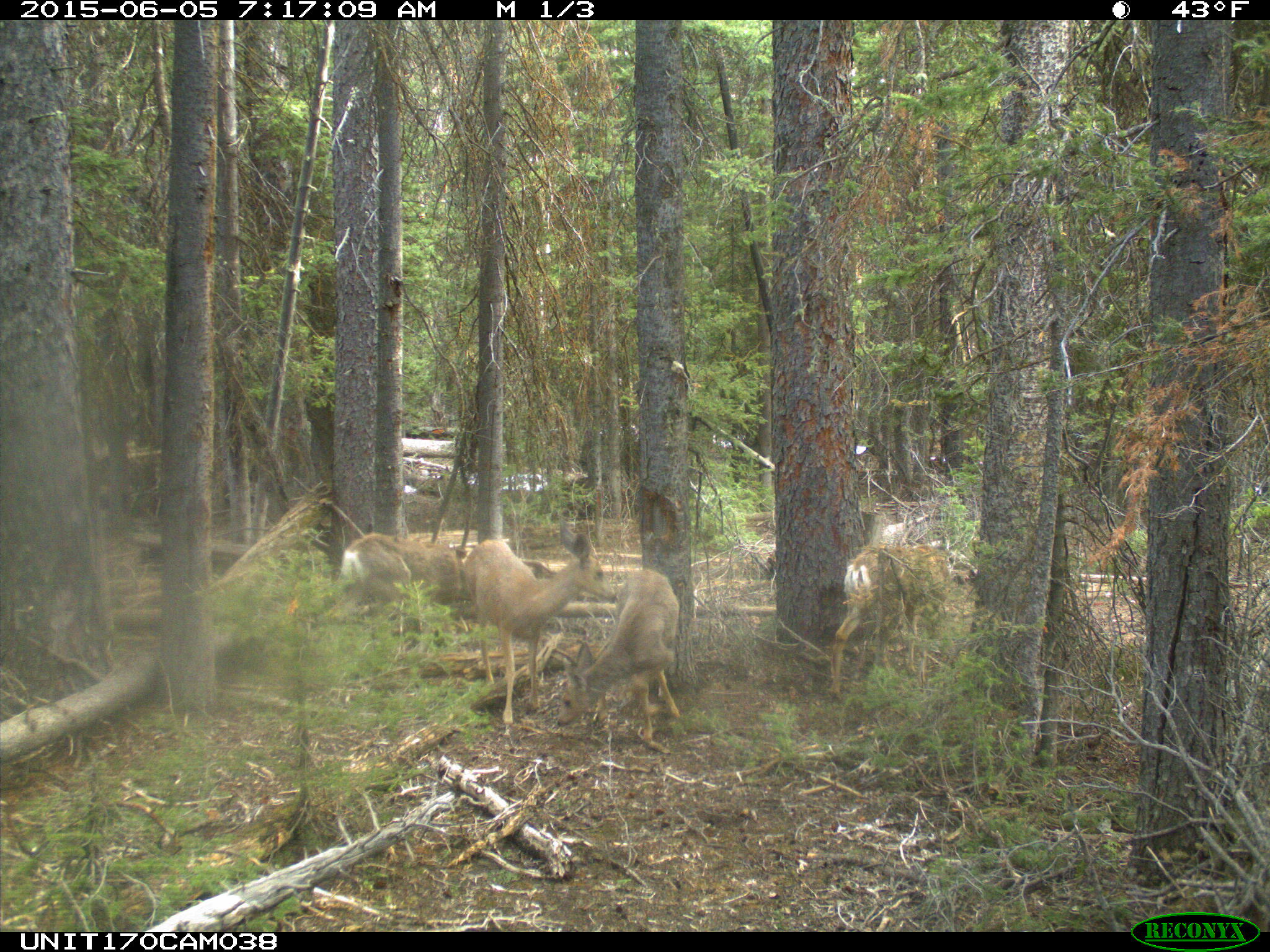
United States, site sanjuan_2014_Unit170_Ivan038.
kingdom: Animalia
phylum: Chordata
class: Mammalia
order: Artiodactyla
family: Cervidae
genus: Odocoileus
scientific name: Odocoileus hemionus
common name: mule deer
Odocoileus hemionus (mule deer).